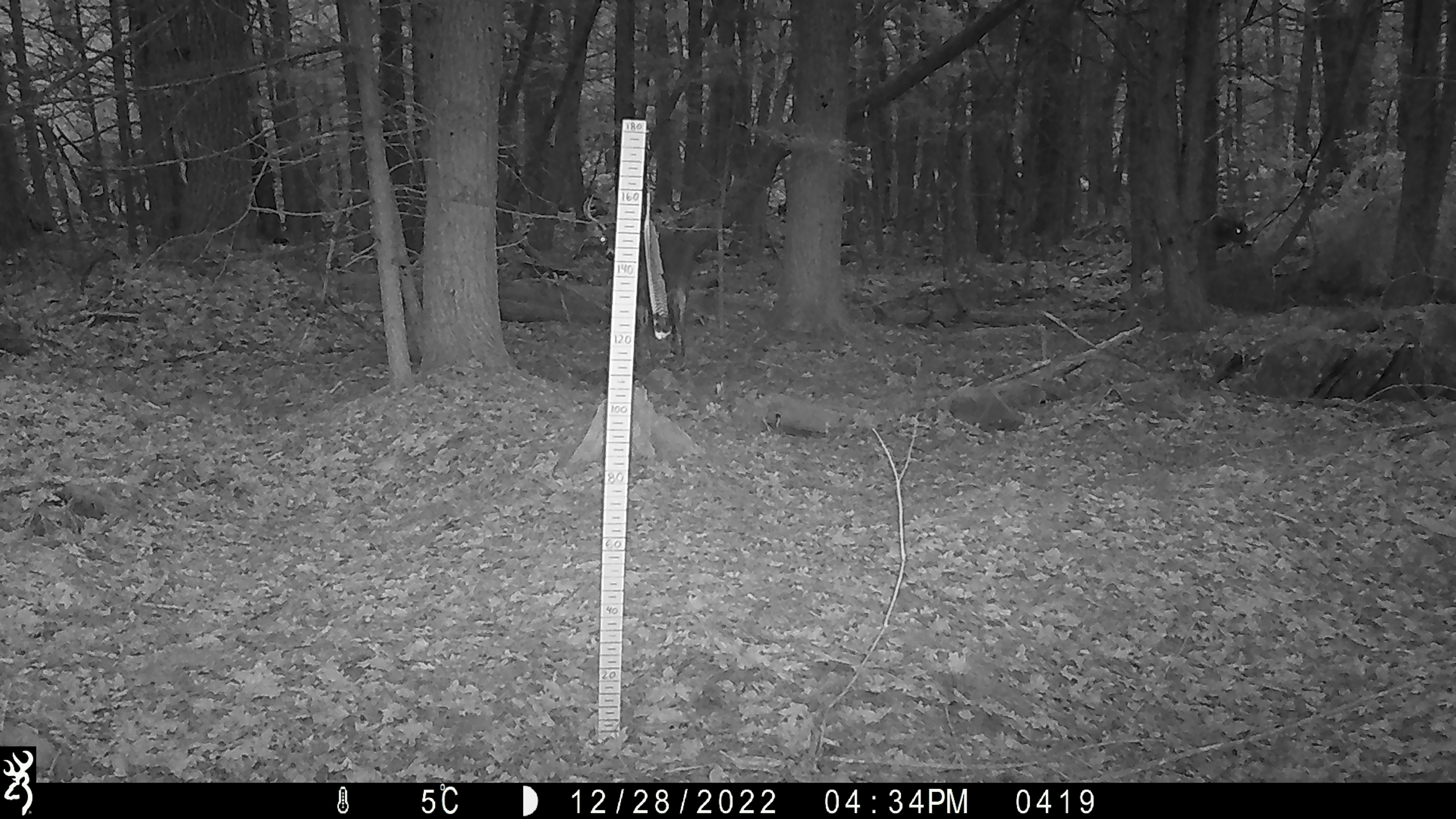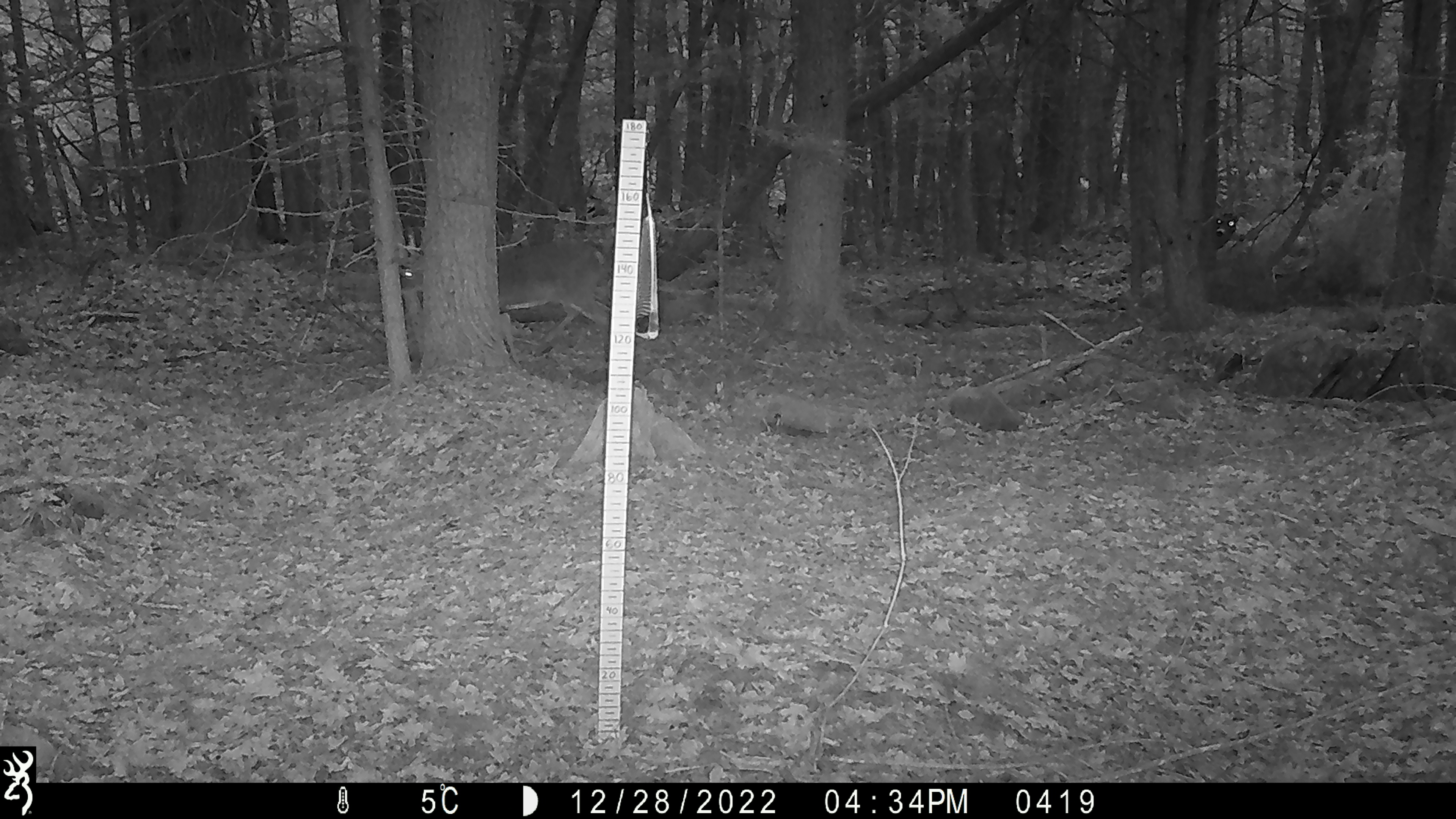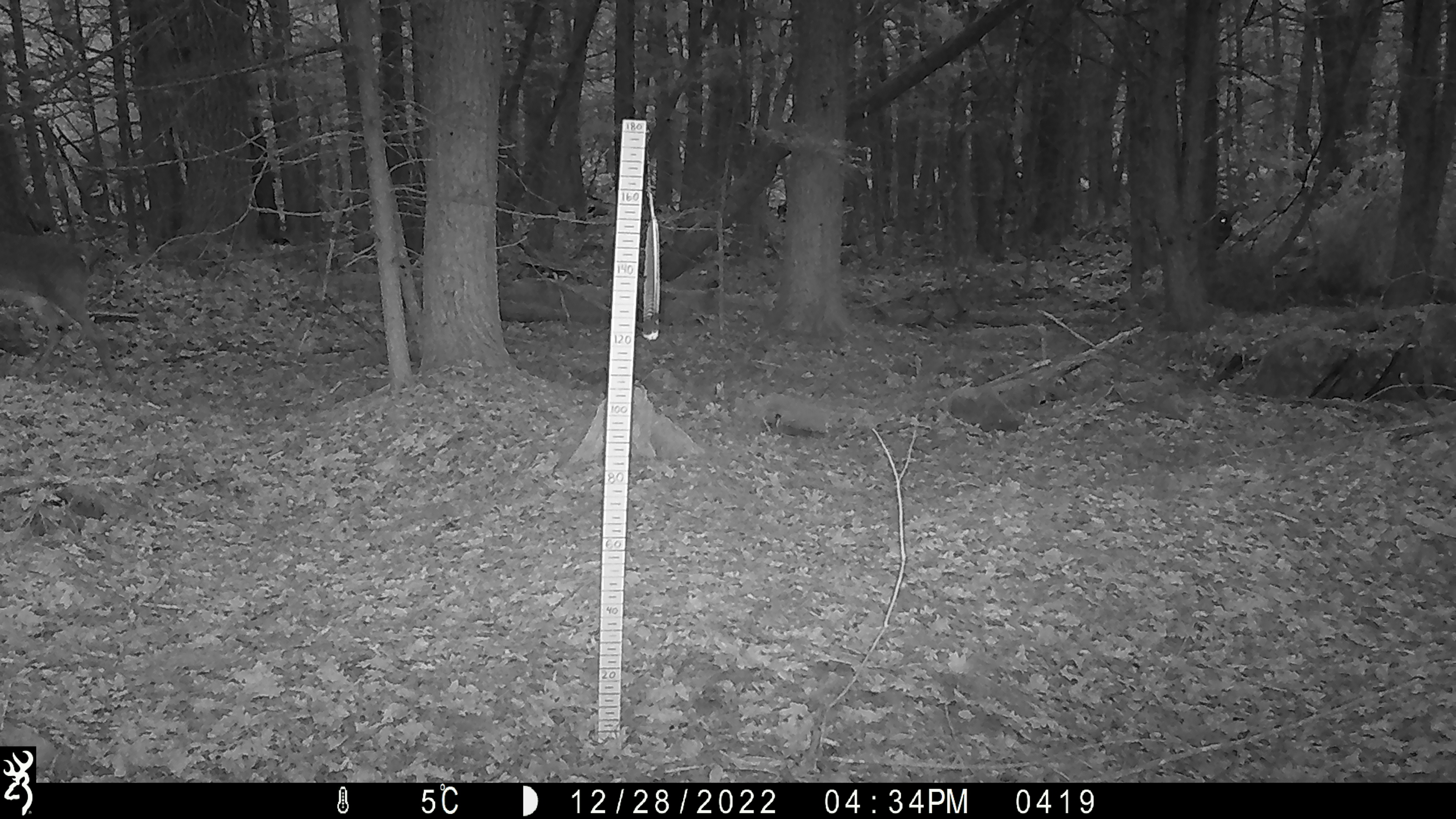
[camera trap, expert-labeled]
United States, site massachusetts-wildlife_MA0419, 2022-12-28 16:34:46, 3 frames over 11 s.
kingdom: Animalia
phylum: Chordata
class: Mammalia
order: Artiodactyla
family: Cervidae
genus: Odocoileus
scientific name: Odocoileus virginianus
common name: white-tailed deer